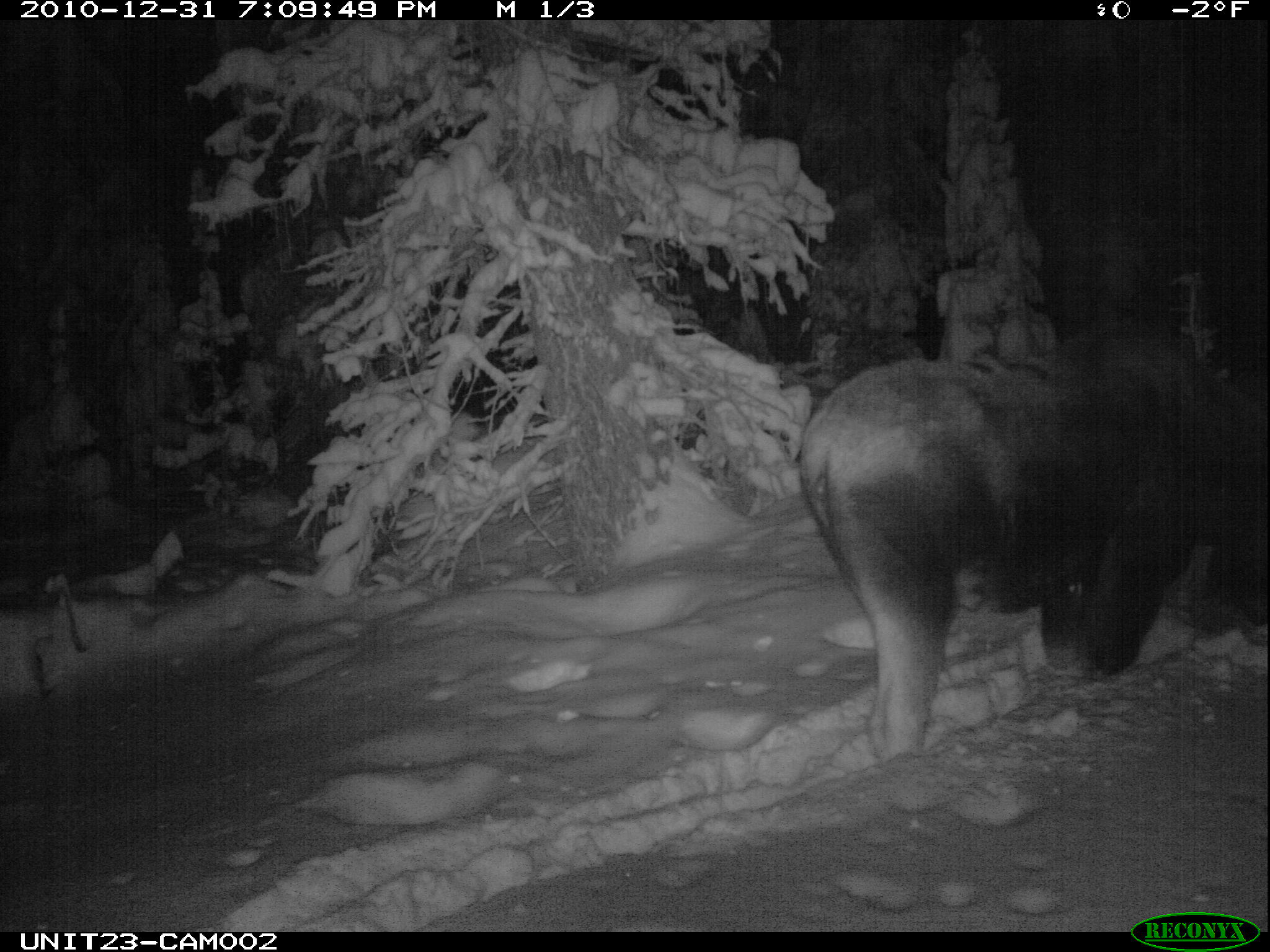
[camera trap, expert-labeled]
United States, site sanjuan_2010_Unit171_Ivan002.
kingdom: Animalia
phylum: Chordata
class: Mammalia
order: Artiodactyla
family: Cervidae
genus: Alces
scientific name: Alces alces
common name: moose